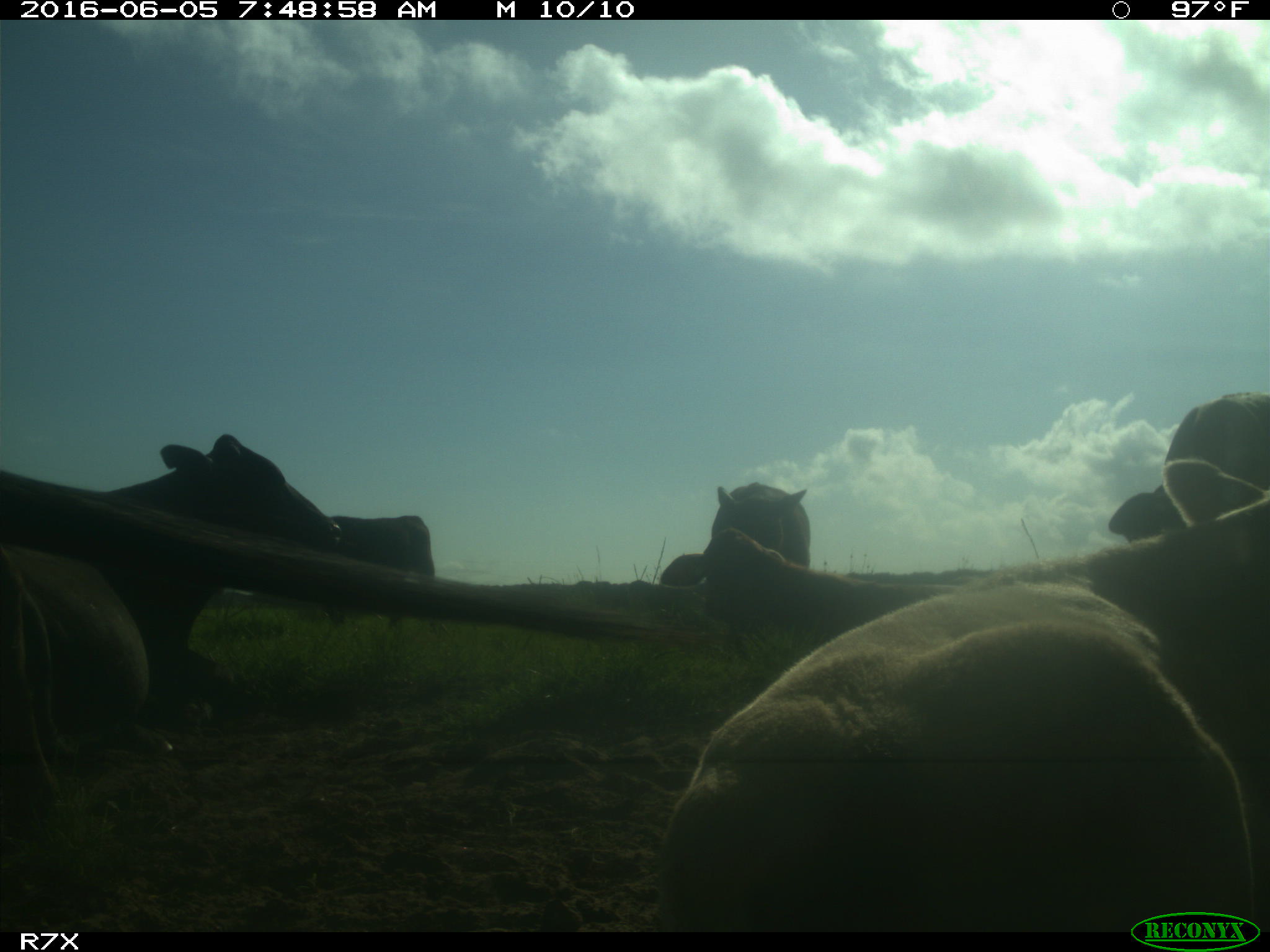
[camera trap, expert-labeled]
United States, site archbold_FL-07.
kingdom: Animalia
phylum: Chordata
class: Mammalia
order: Artiodactyla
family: Bovidae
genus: Bos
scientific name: Bos taurus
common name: domestic cow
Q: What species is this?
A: Bos taurus (domestic cow).